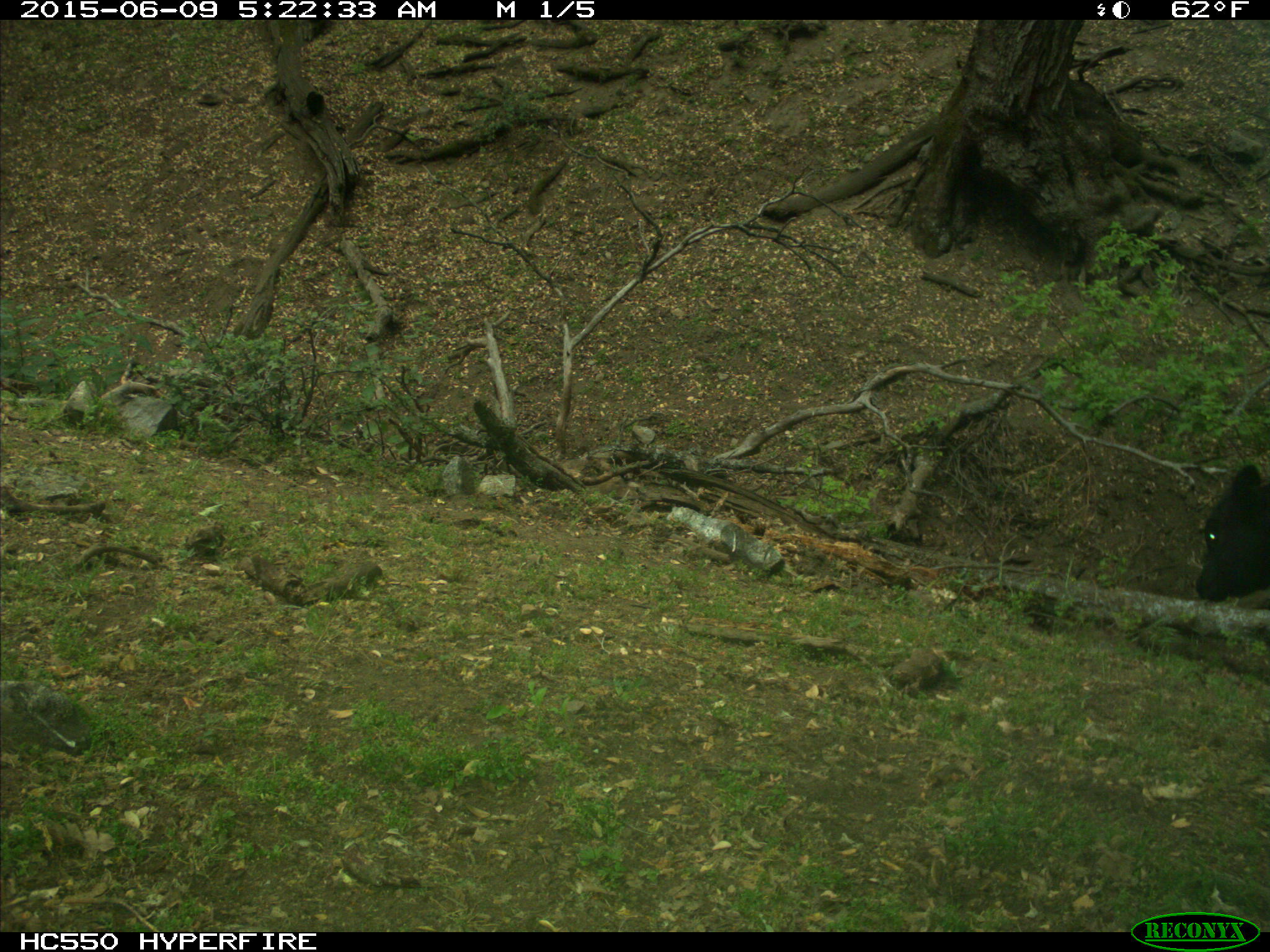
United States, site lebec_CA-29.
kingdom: Animalia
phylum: Chordata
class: Mammalia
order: Artiodactyla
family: Bovidae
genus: Bos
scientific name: Bos taurus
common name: domestic cow